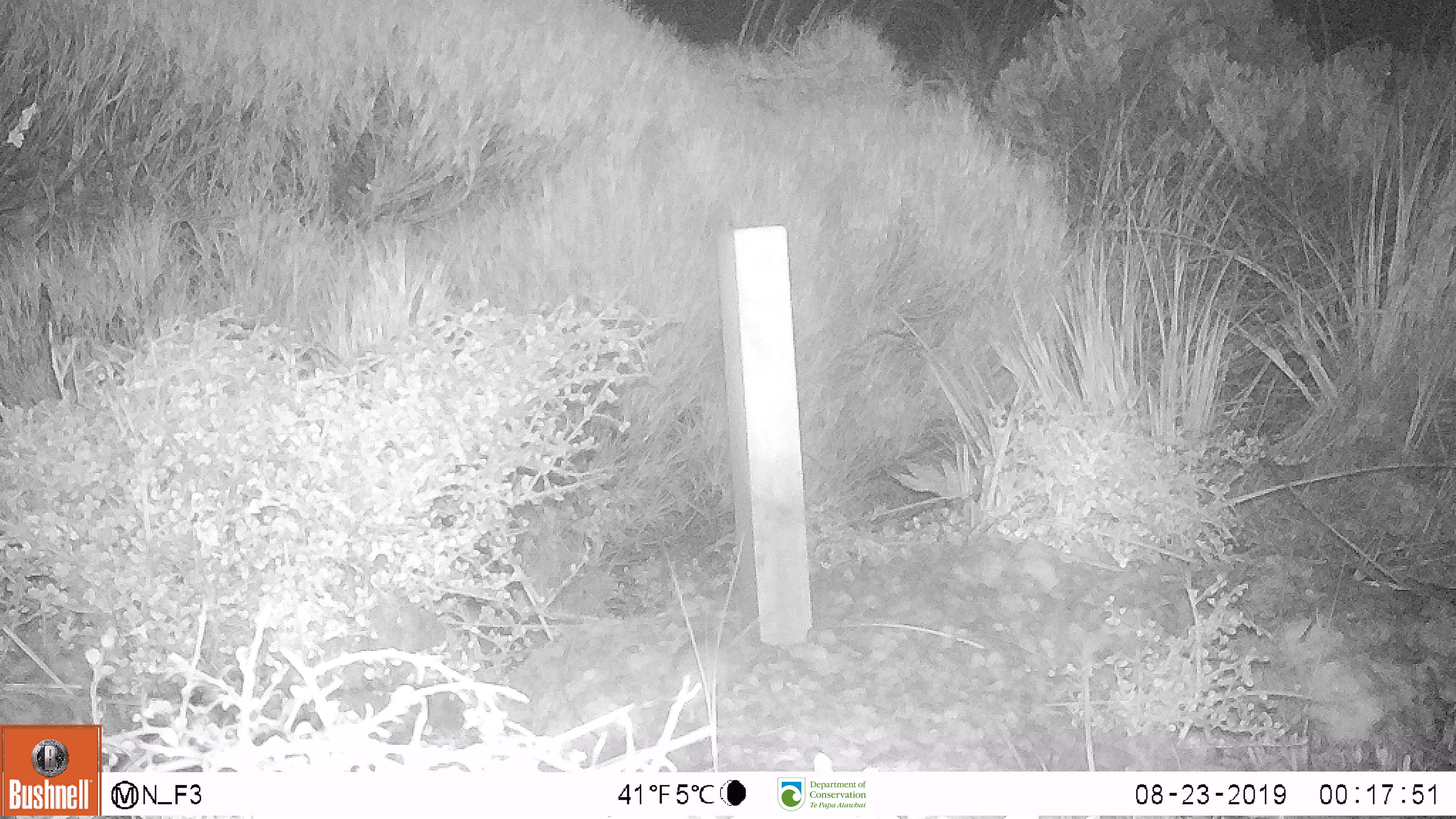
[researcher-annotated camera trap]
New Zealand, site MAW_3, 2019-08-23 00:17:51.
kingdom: Animalia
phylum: Chordata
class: Mammalia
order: Rodentia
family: Muridae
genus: Mus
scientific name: Mus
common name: mouse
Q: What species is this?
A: Mouse (Mus).